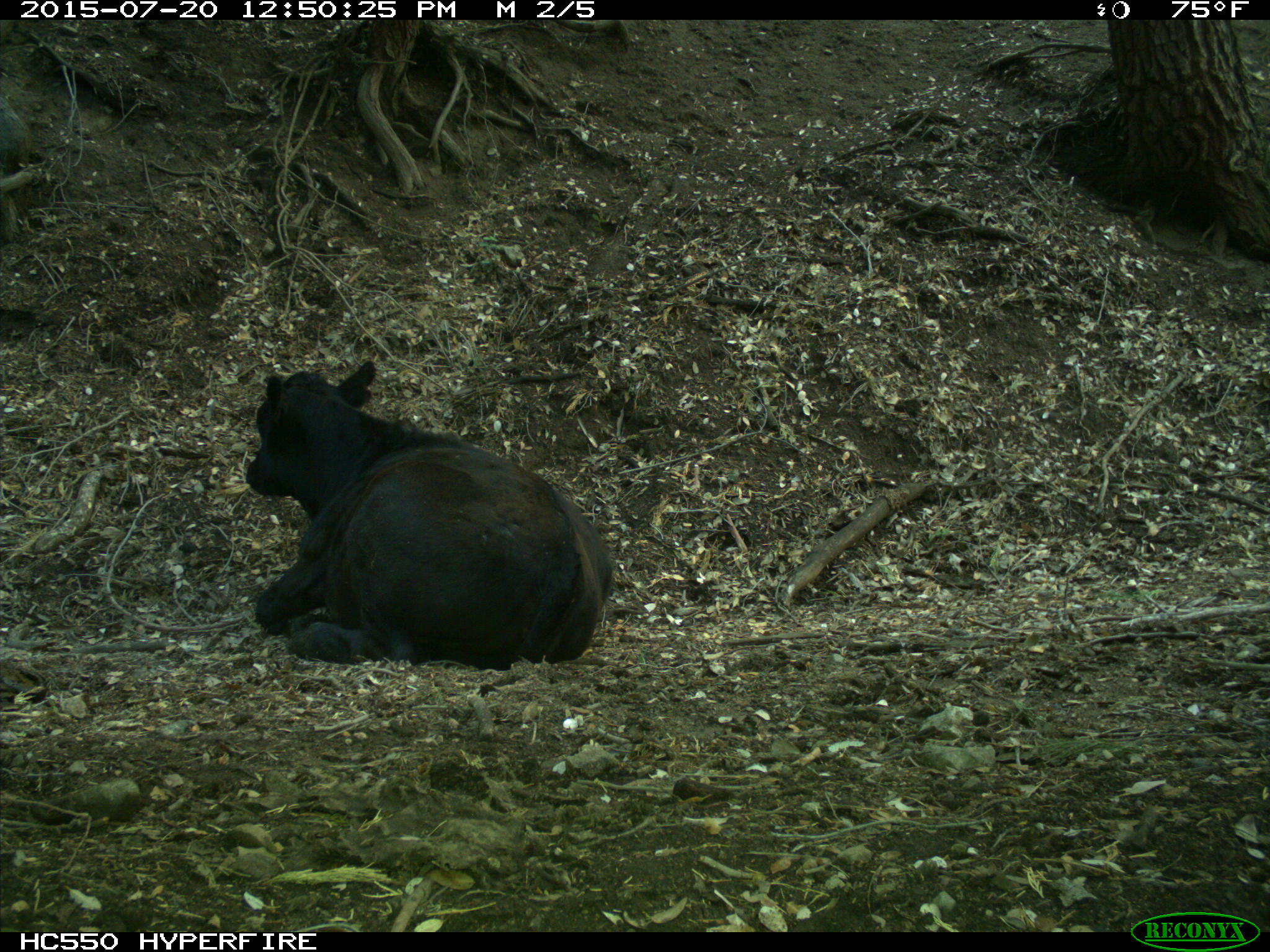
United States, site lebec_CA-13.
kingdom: Animalia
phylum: Chordata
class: Mammalia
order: Artiodactyla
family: Bovidae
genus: Bos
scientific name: Bos taurus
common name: domestic cow